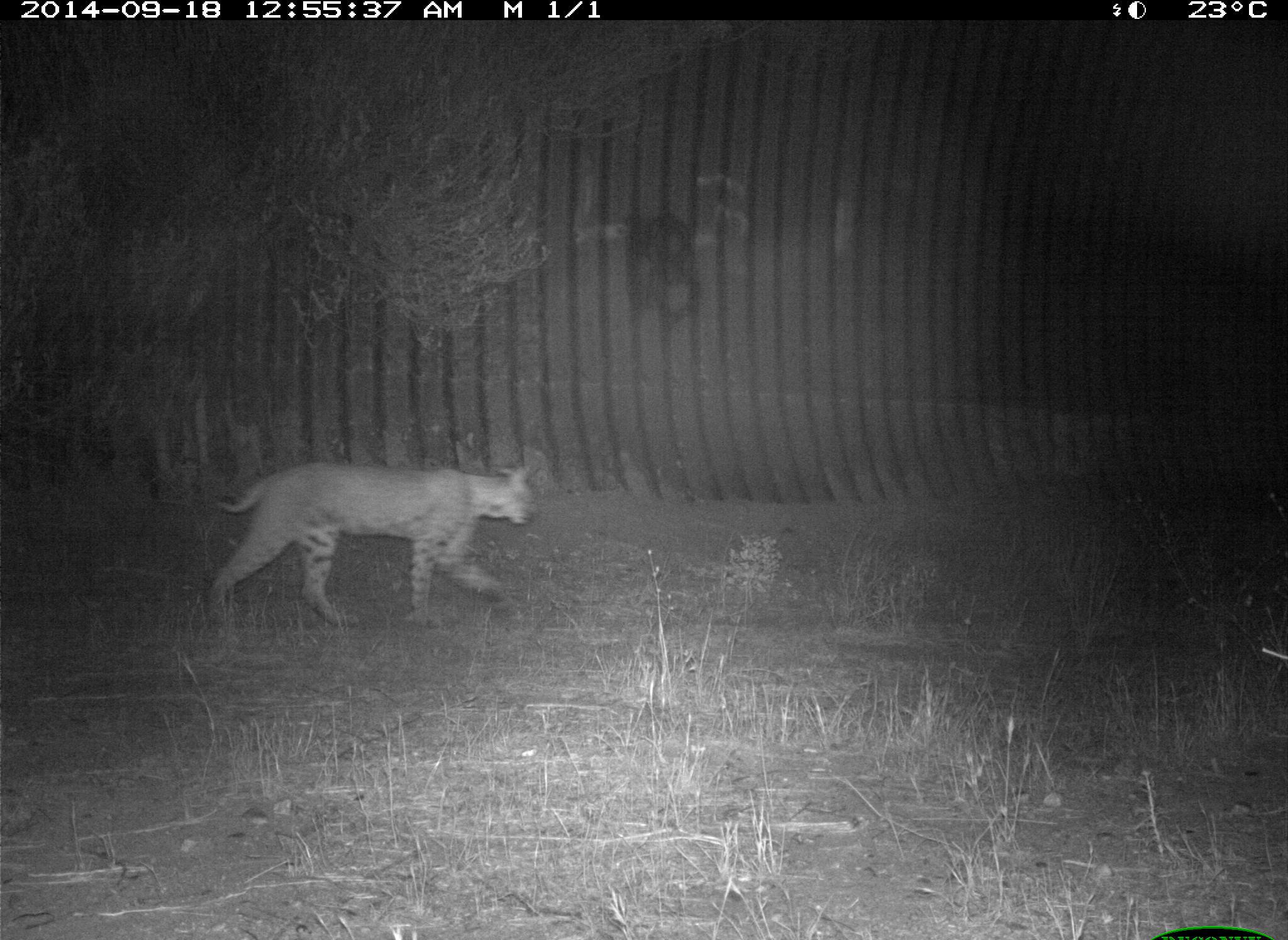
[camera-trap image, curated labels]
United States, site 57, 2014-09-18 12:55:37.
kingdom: Animalia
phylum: Chordata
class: Mammalia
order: Carnivora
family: Felidae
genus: Lynx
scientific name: Lynx rufus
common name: bobcat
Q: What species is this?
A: Bobcat (Lynx rufus).